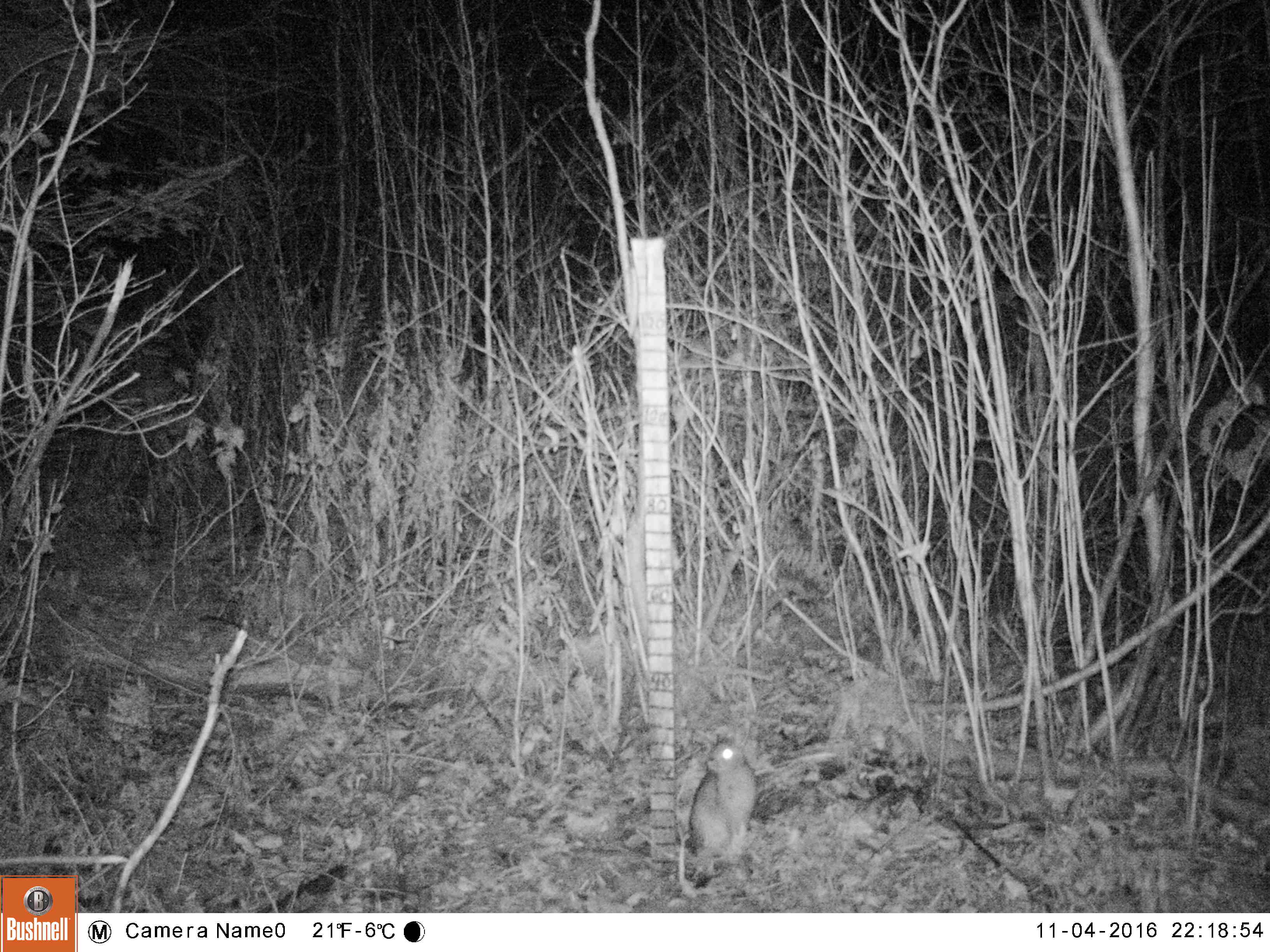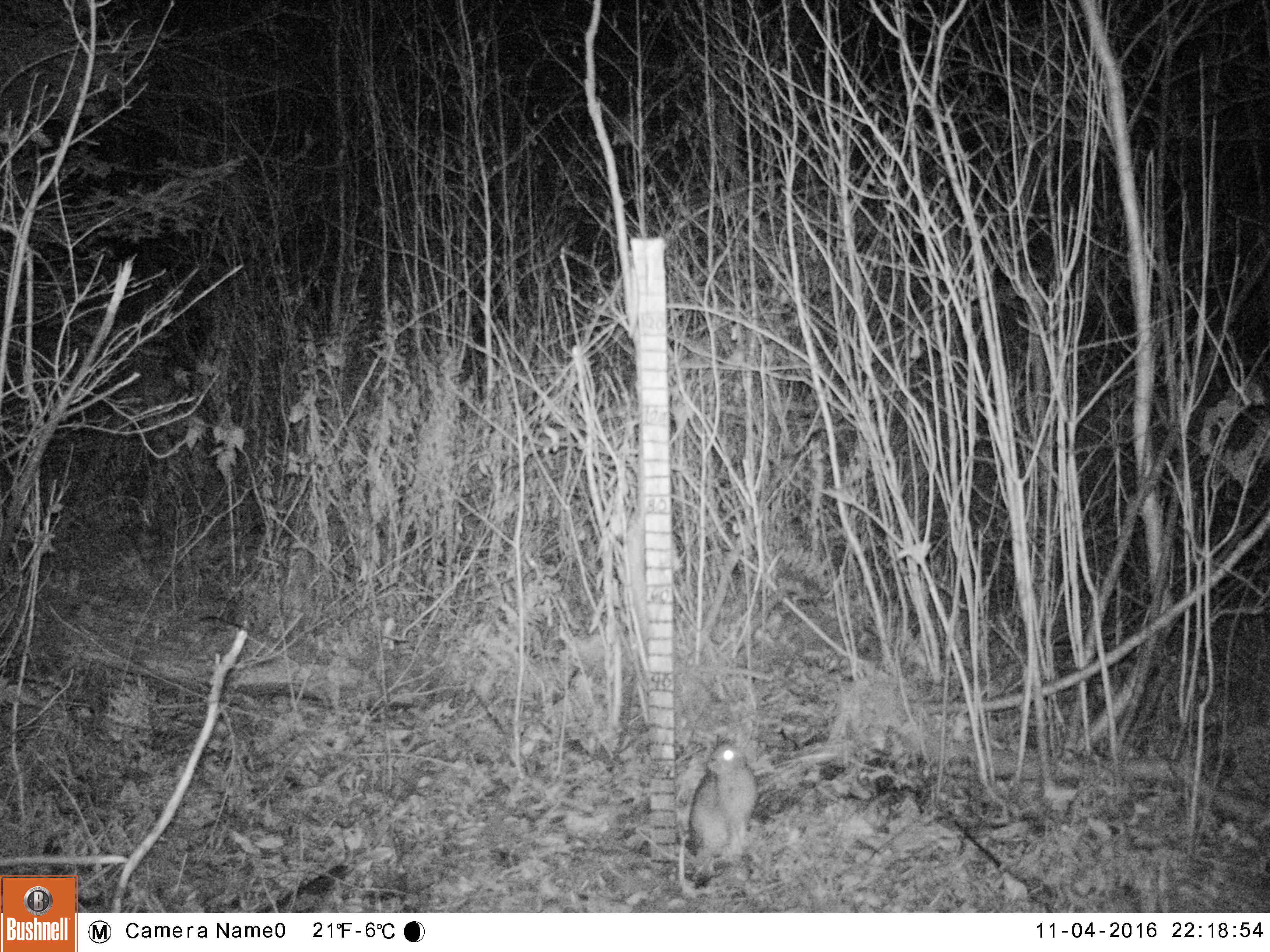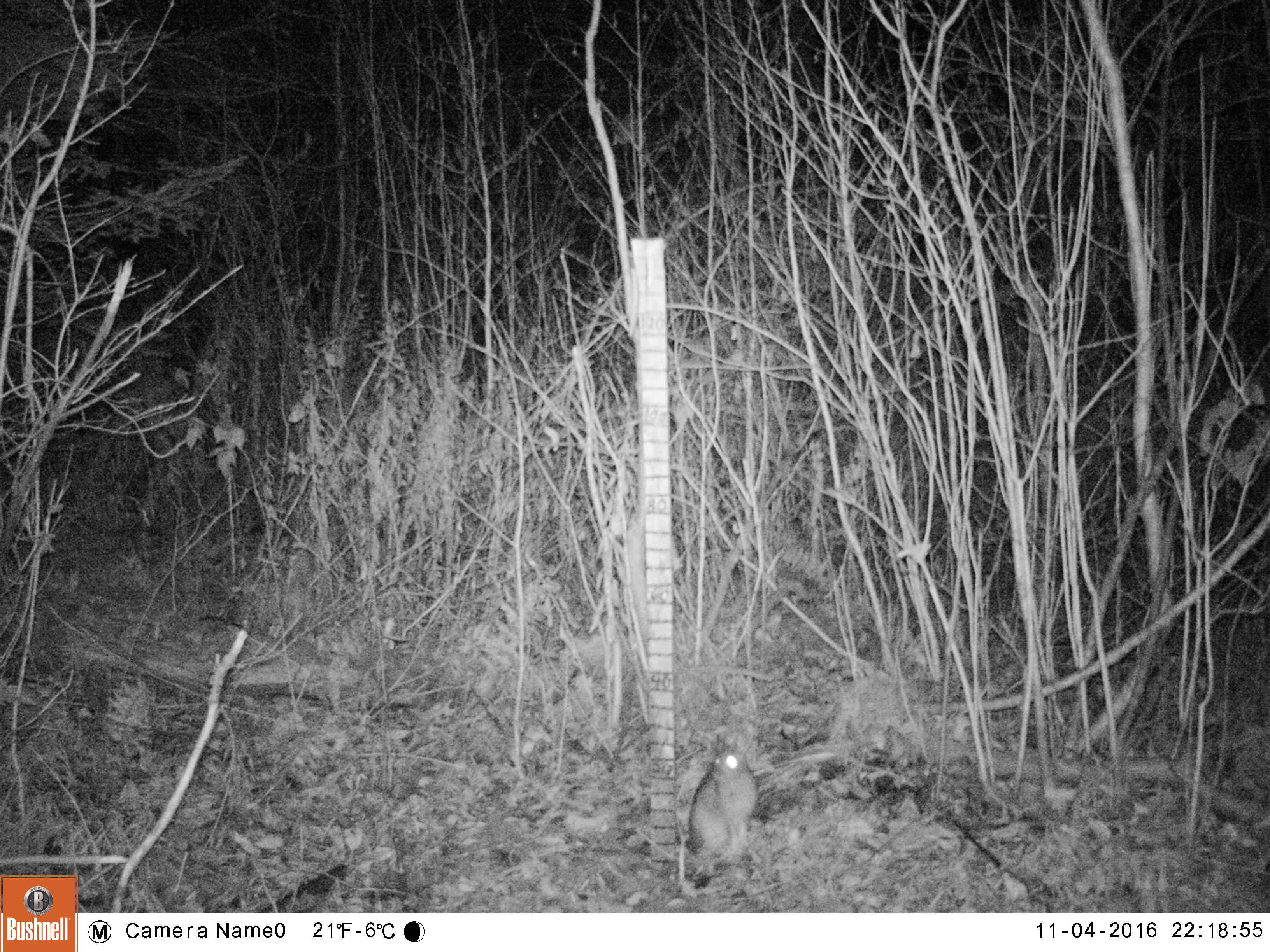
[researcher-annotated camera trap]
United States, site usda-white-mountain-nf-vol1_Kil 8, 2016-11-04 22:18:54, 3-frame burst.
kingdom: Animalia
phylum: Chordata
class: Mammalia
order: Lagomorpha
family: Leporidae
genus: Lepus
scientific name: Lepus americanus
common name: snowshoe hare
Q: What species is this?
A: Snowshoe hare (Lepus americanus).